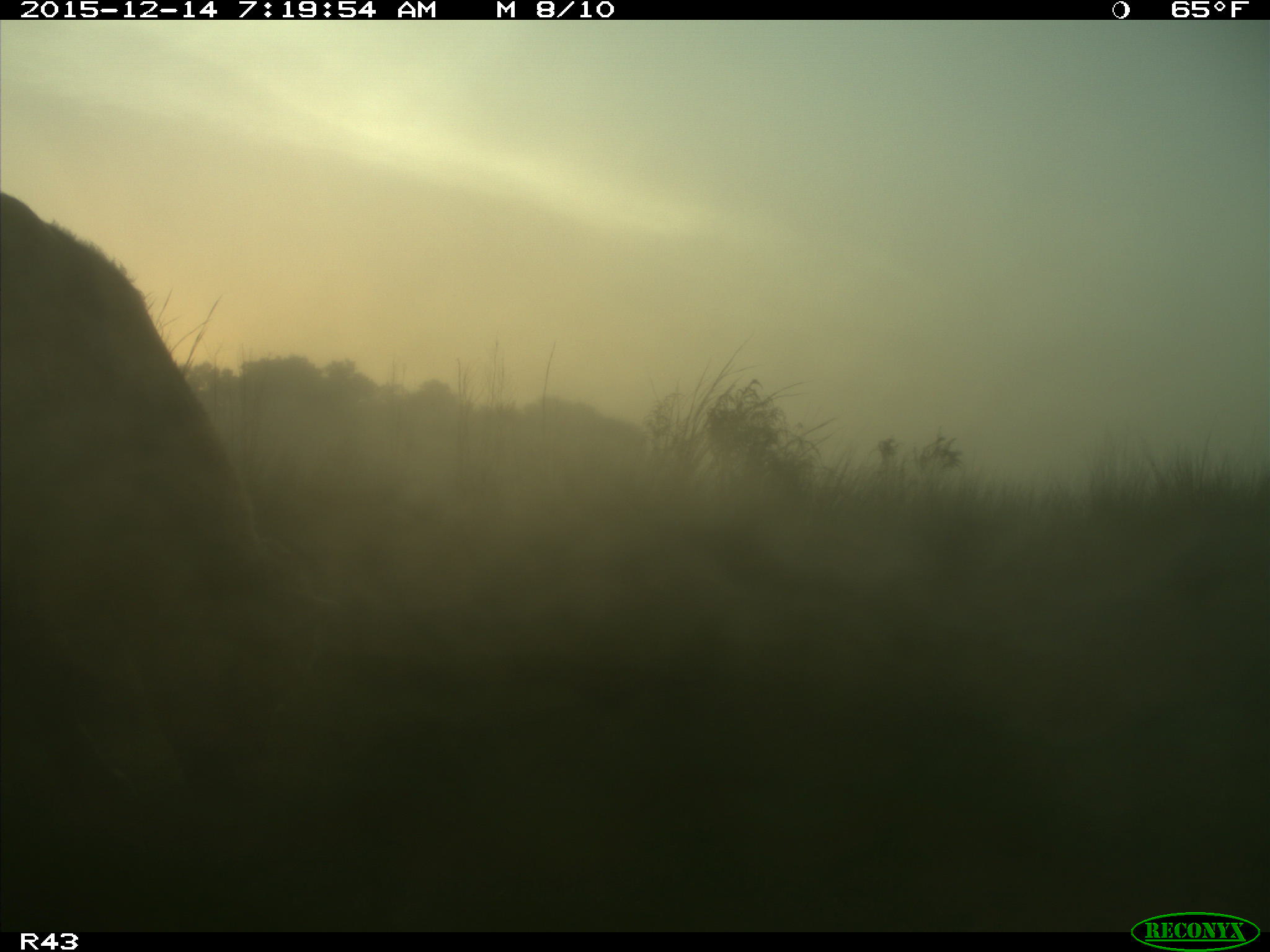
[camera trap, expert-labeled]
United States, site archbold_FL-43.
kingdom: Animalia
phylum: Chordata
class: Mammalia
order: Artiodactyla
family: Bovidae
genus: Bos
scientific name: Bos taurus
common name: domestic cow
Bos taurus (domestic cow).